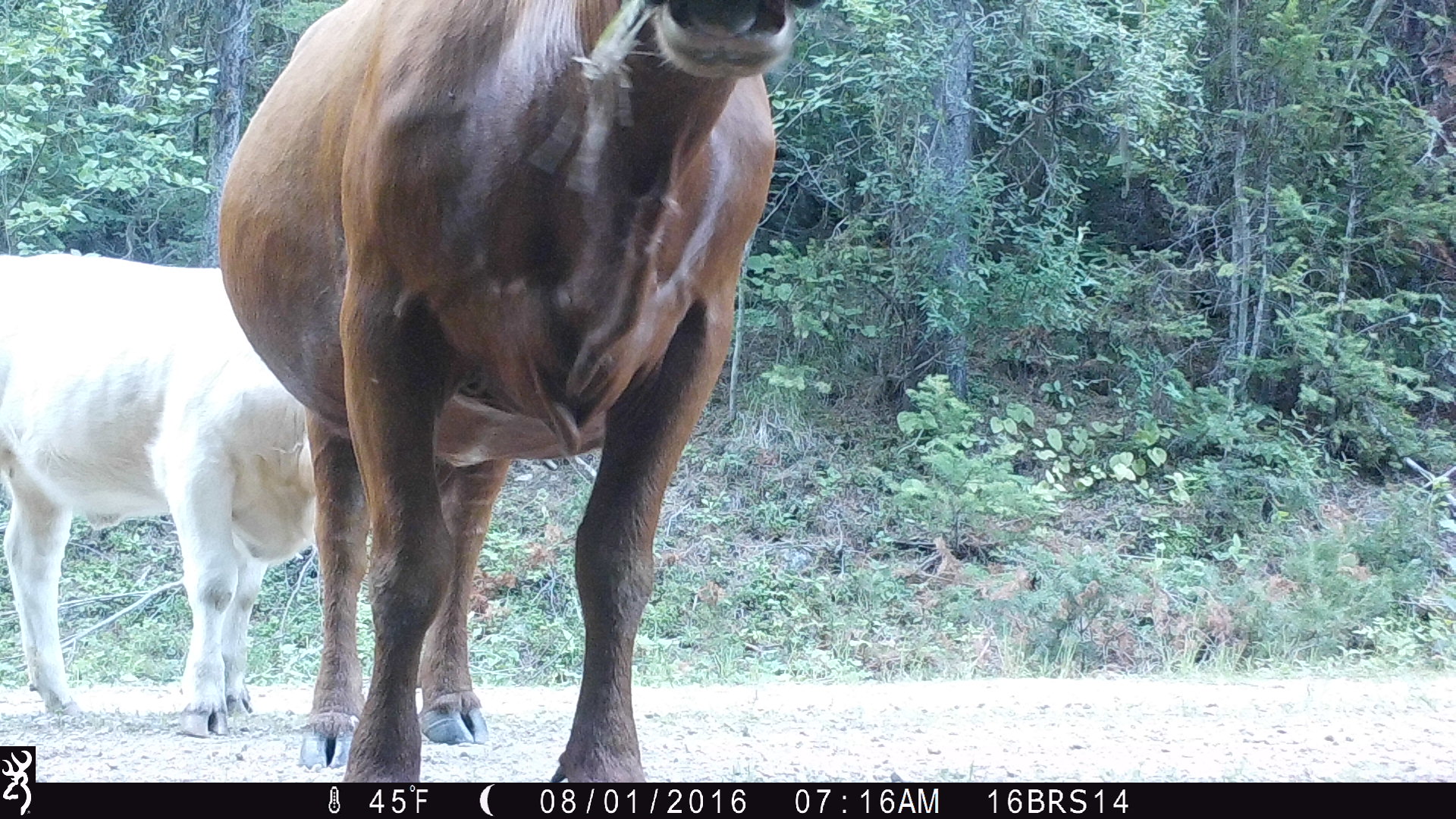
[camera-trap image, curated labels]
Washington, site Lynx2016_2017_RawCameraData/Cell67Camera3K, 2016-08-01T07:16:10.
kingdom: Animalia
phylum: Chordata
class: Mammalia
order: Artiodactyla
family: Bovidae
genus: Bos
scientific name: Bos taurus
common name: domestic cattle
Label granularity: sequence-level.